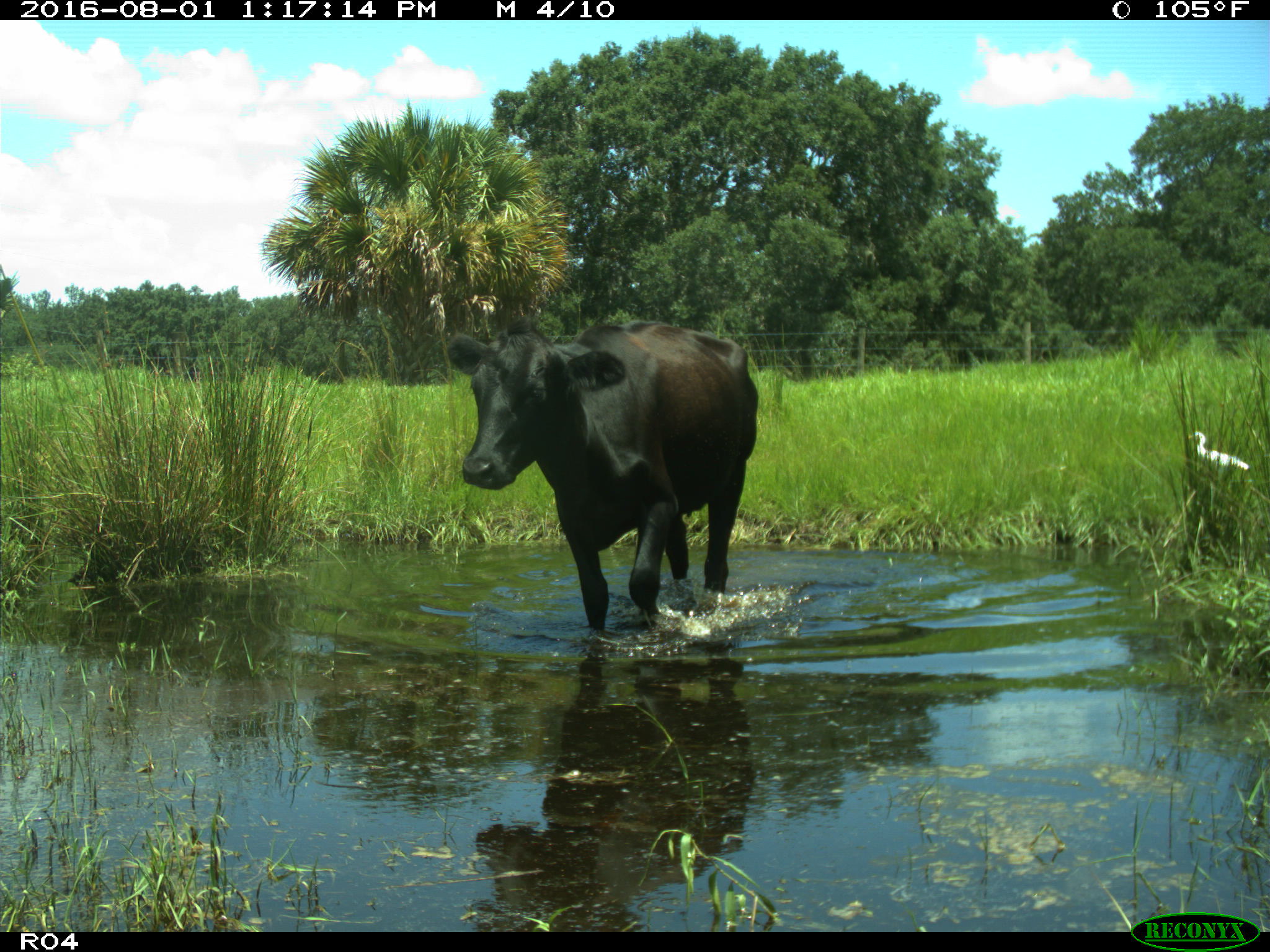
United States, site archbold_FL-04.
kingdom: Animalia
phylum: Chordata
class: Mammalia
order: Artiodactyla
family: Bovidae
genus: Bos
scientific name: Bos taurus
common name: domestic cow